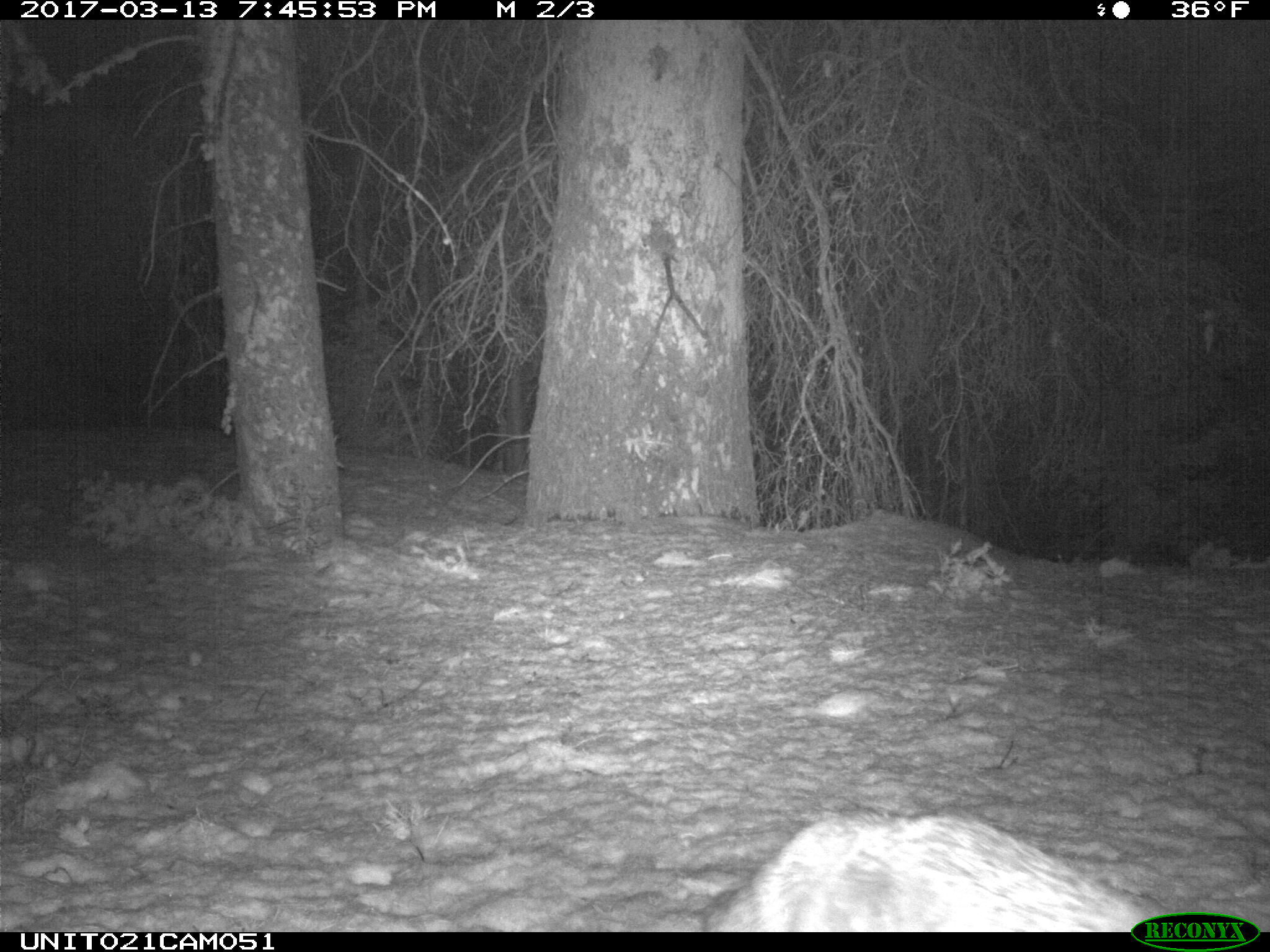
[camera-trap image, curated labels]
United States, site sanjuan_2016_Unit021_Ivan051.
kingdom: Animalia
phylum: Chordata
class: Mammalia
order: Carnivora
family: Canidae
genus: Vulpes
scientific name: Vulpes vulpes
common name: red fox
Vulpes vulpes (red fox).